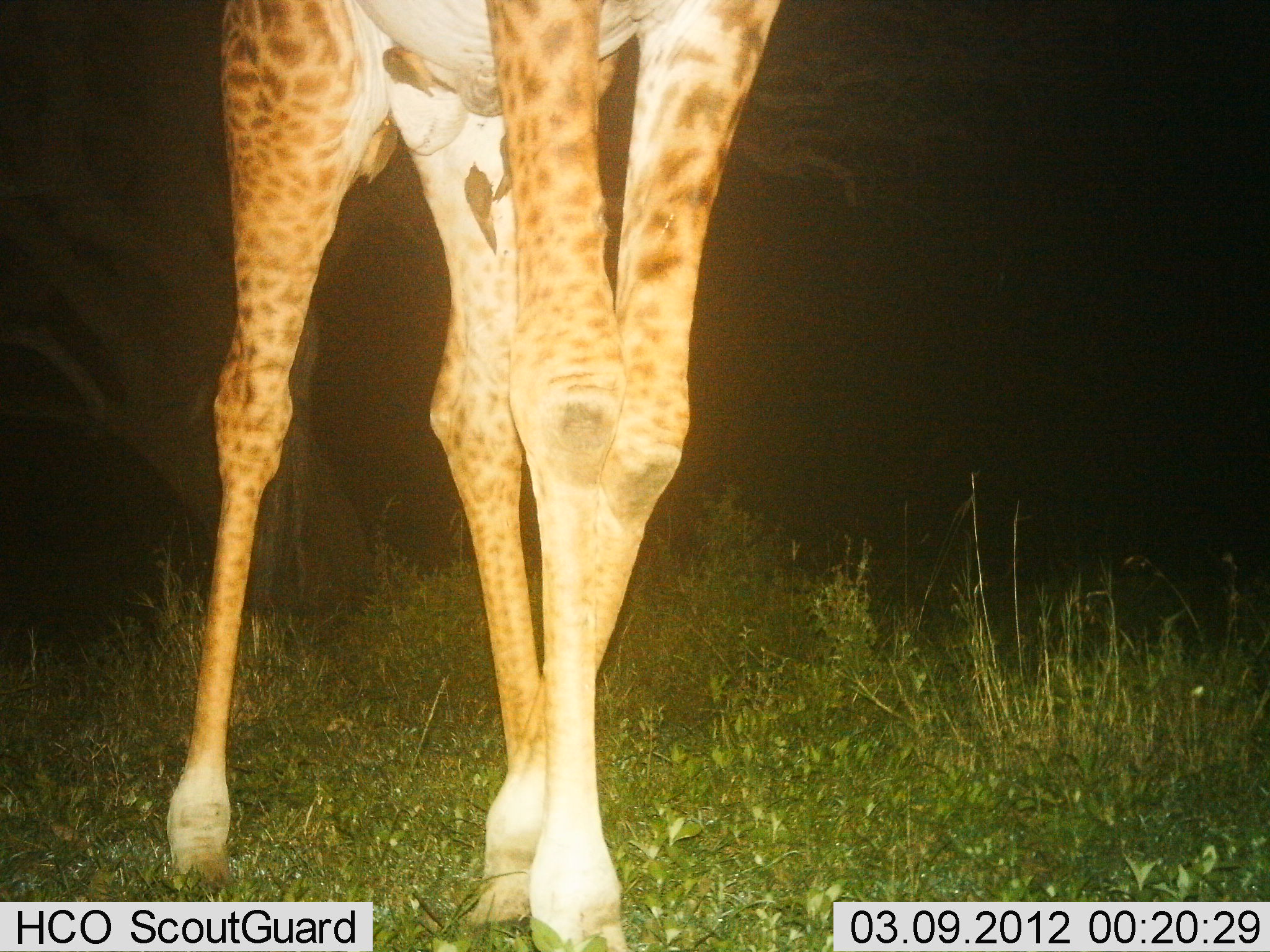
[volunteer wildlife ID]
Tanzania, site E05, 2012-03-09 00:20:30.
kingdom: Animalia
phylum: Chordata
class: Mammalia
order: Artiodactyla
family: Giraffidae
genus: Giraffa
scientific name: Giraffa camelopardalis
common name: giraffe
Giraffe (Giraffa camelopardalis), count 1. Behavior (volunteer vote fractions): standing 57%, resting 0%, moving 43%, interacting 0%. Young present (vote fraction): 0%. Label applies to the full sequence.